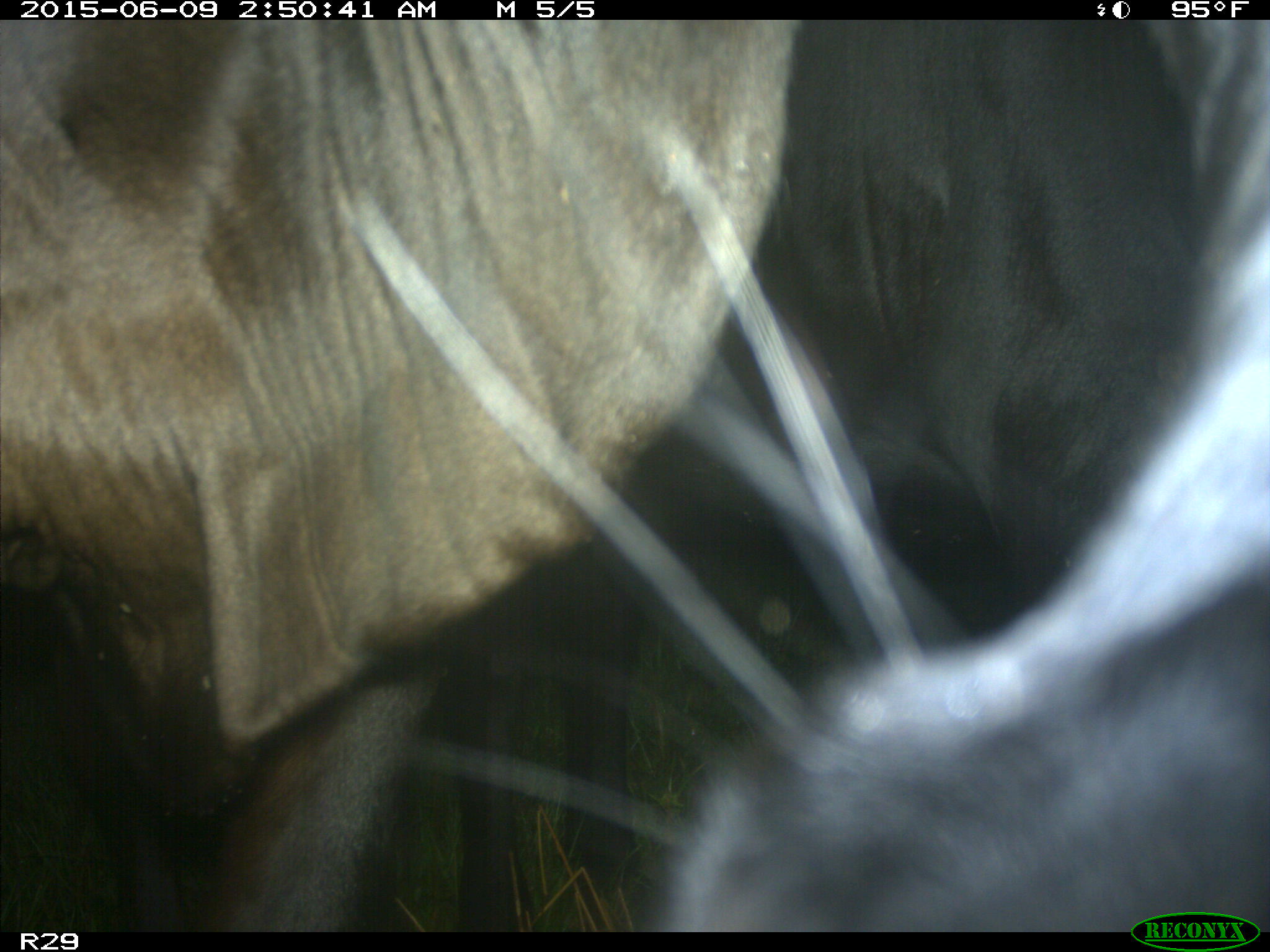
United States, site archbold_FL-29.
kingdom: Animalia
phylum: Chordata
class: Mammalia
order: Artiodactyla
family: Bovidae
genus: Bos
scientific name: Bos taurus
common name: domestic cow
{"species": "Bos taurus (domestic cow)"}